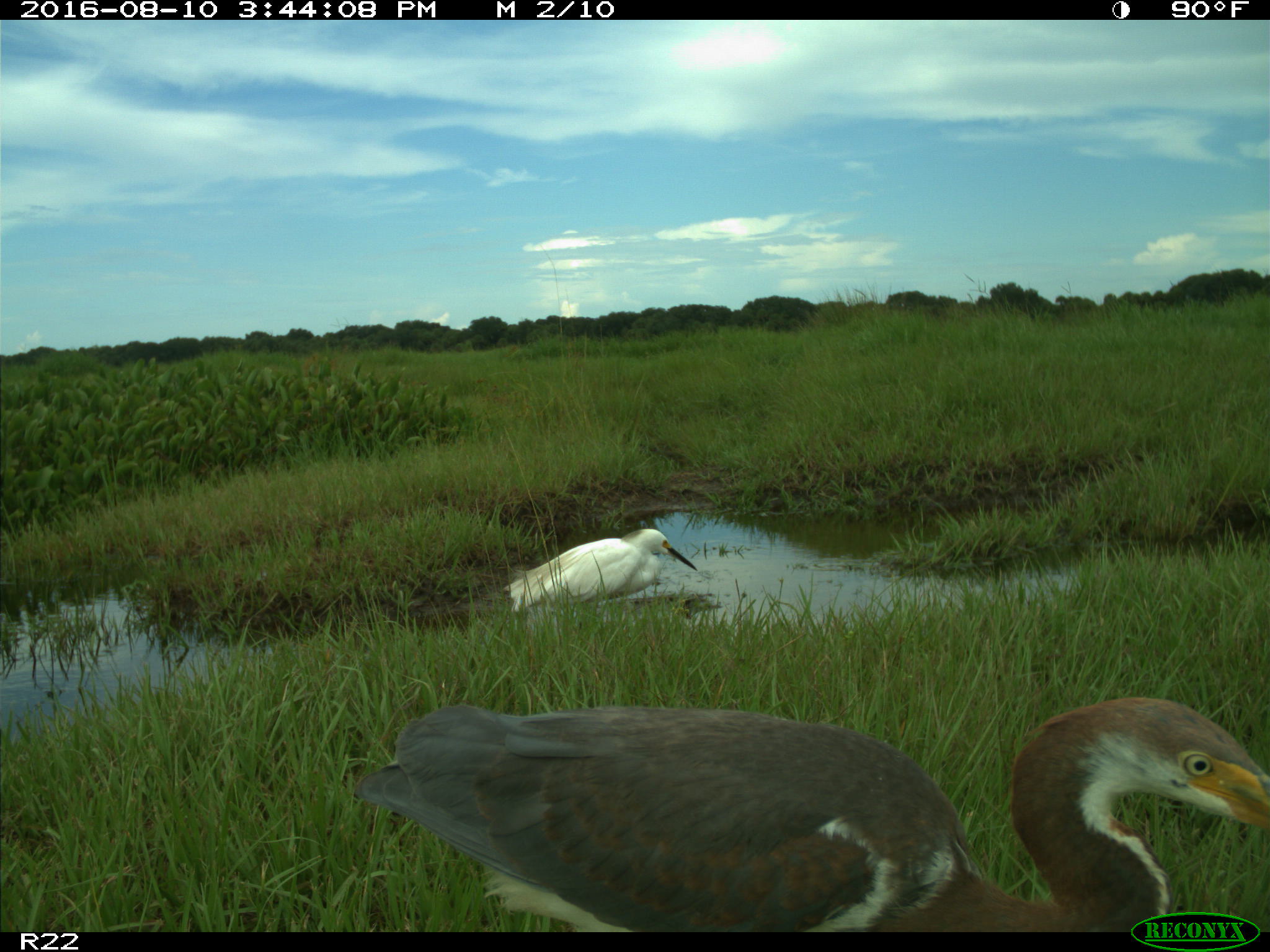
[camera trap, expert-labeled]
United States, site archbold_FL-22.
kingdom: Animalia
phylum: Chordata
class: Aves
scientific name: Aves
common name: birds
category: unidentified bird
Unidentified bird (birds) (Aves).